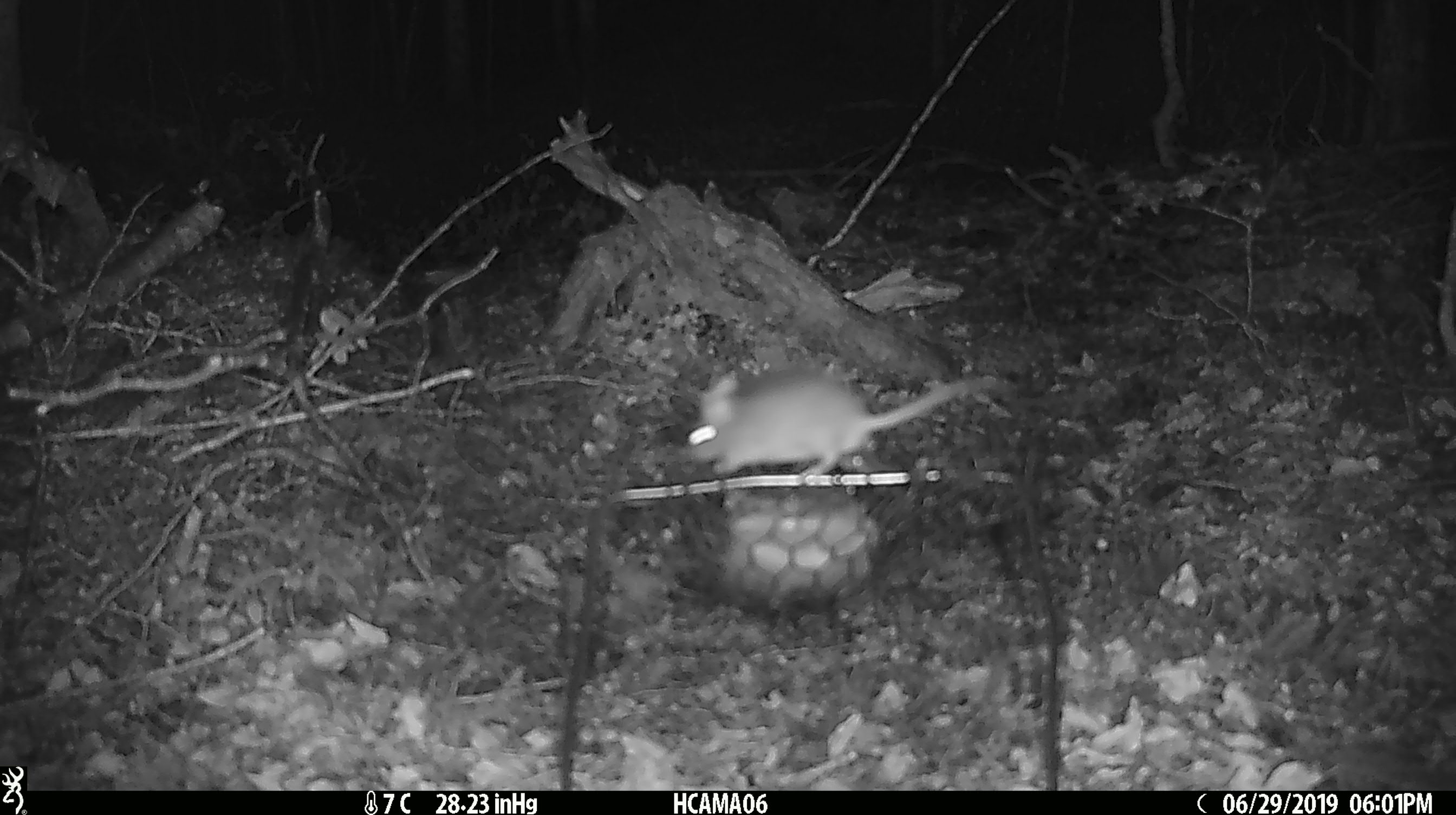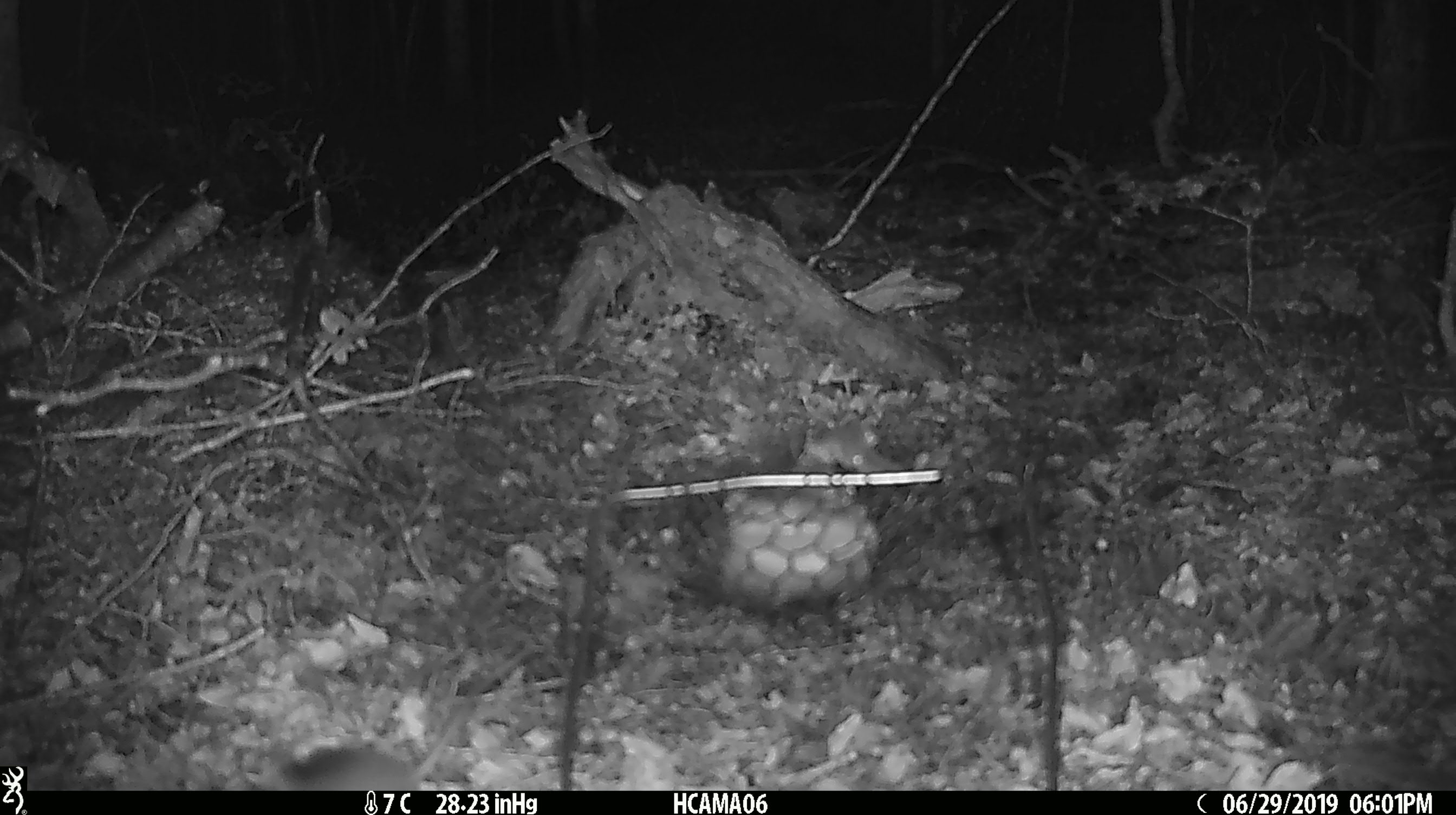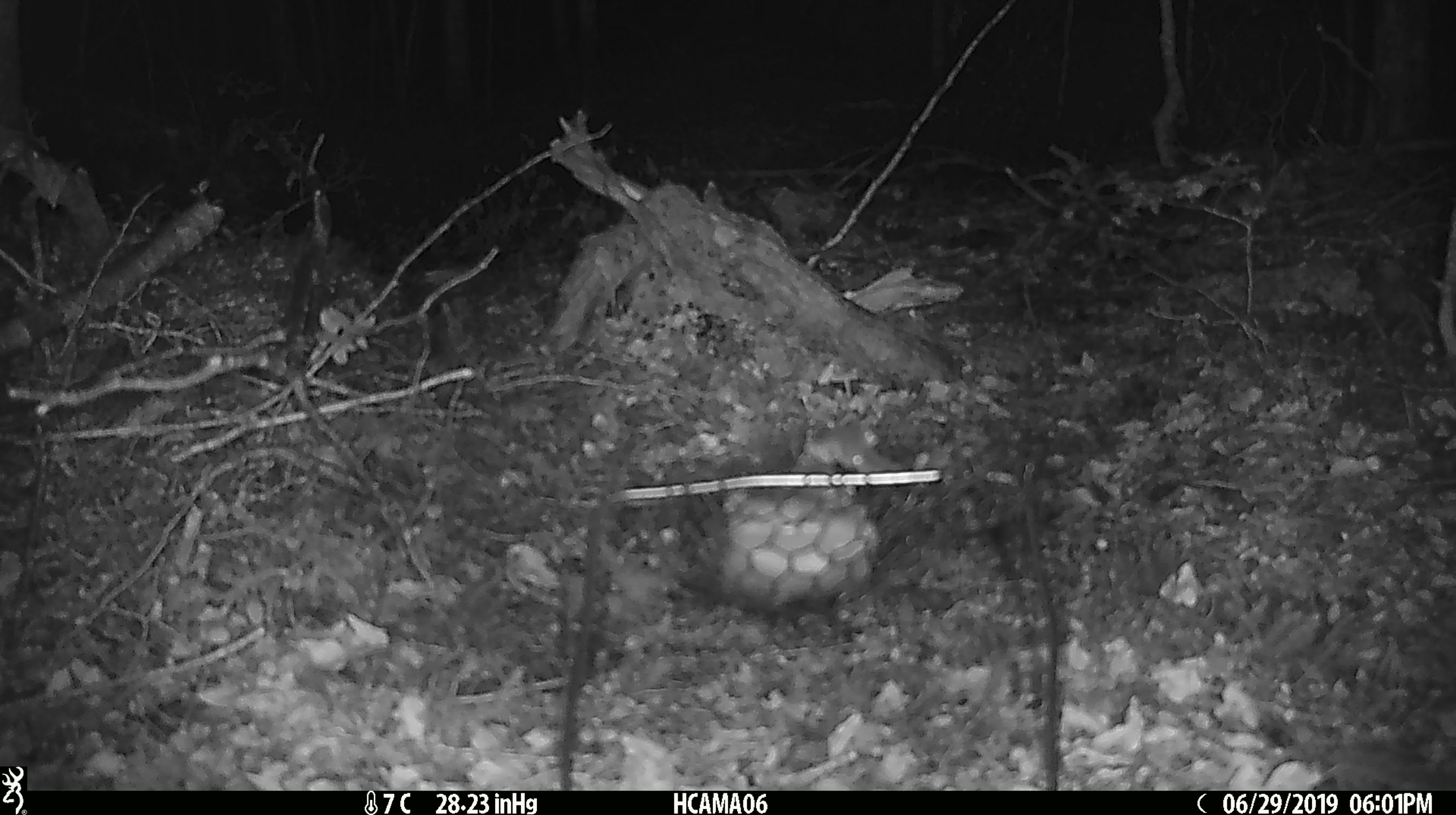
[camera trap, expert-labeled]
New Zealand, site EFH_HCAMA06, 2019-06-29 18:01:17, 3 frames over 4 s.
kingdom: Animalia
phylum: Chordata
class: Mammalia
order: Rodentia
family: Muridae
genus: Mus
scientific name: Mus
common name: mouse